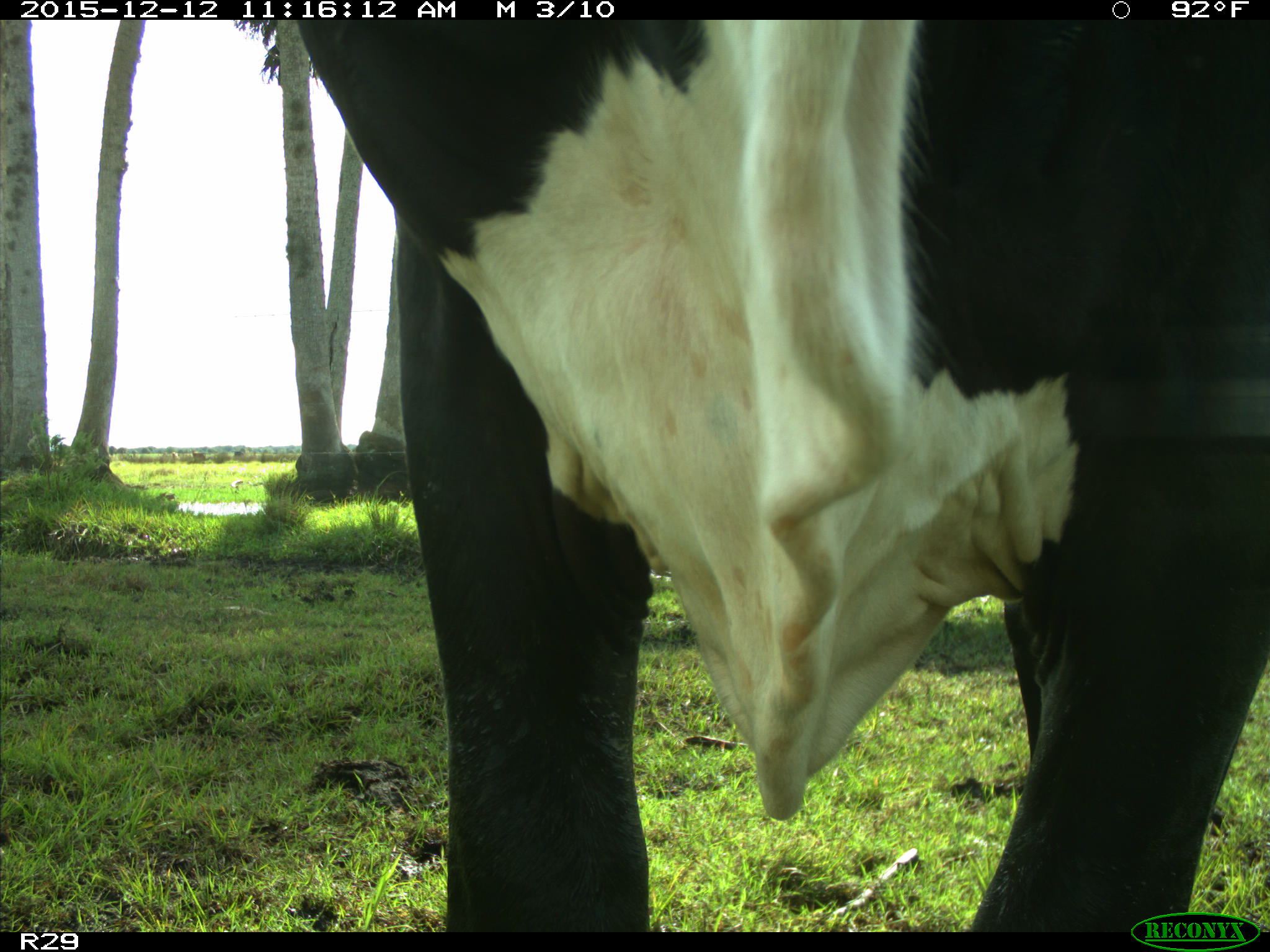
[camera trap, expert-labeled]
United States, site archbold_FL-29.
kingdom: Animalia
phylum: Chordata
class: Mammalia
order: Artiodactyla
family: Bovidae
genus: Bos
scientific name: Bos taurus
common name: domestic cow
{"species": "Bos taurus (domestic cow)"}